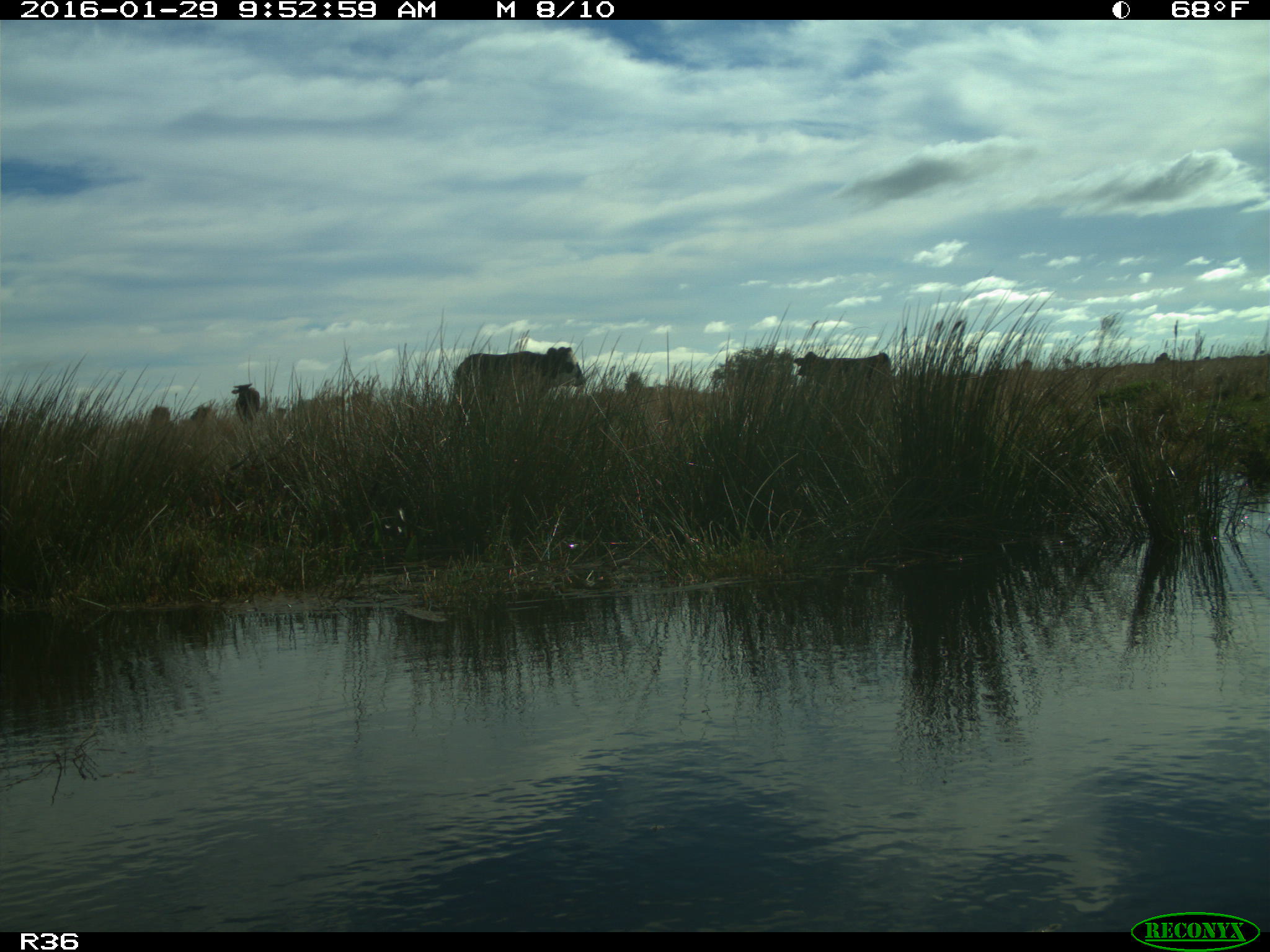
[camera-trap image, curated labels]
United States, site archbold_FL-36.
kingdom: Animalia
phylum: Chordata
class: Mammalia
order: Artiodactyla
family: Bovidae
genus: Bos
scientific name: Bos taurus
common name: domestic cow